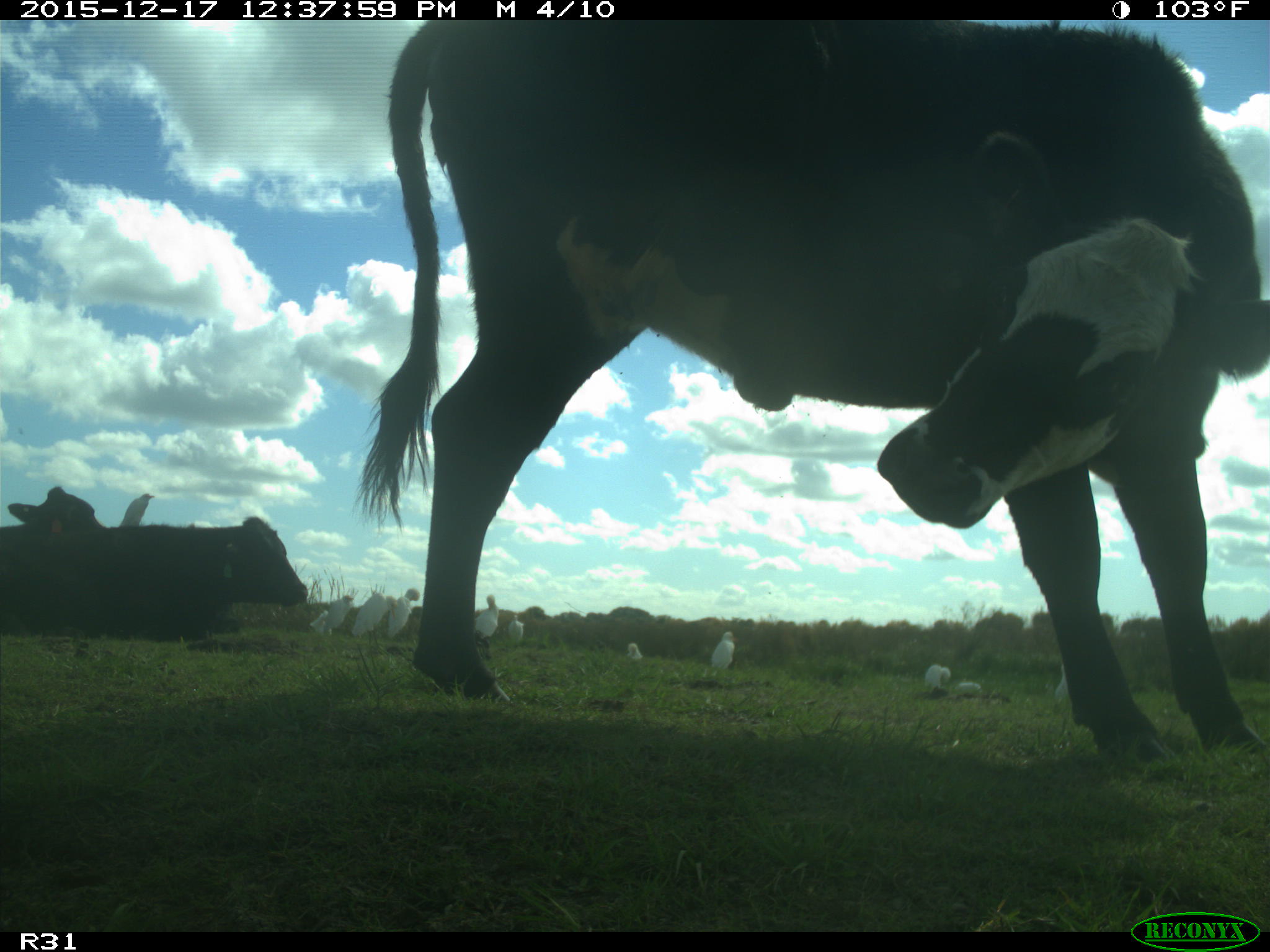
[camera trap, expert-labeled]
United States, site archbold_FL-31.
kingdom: Animalia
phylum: Chordata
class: Mammalia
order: Artiodactyla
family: Bovidae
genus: Bos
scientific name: Bos taurus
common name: domestic cow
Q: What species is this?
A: Bos taurus (domestic cow).